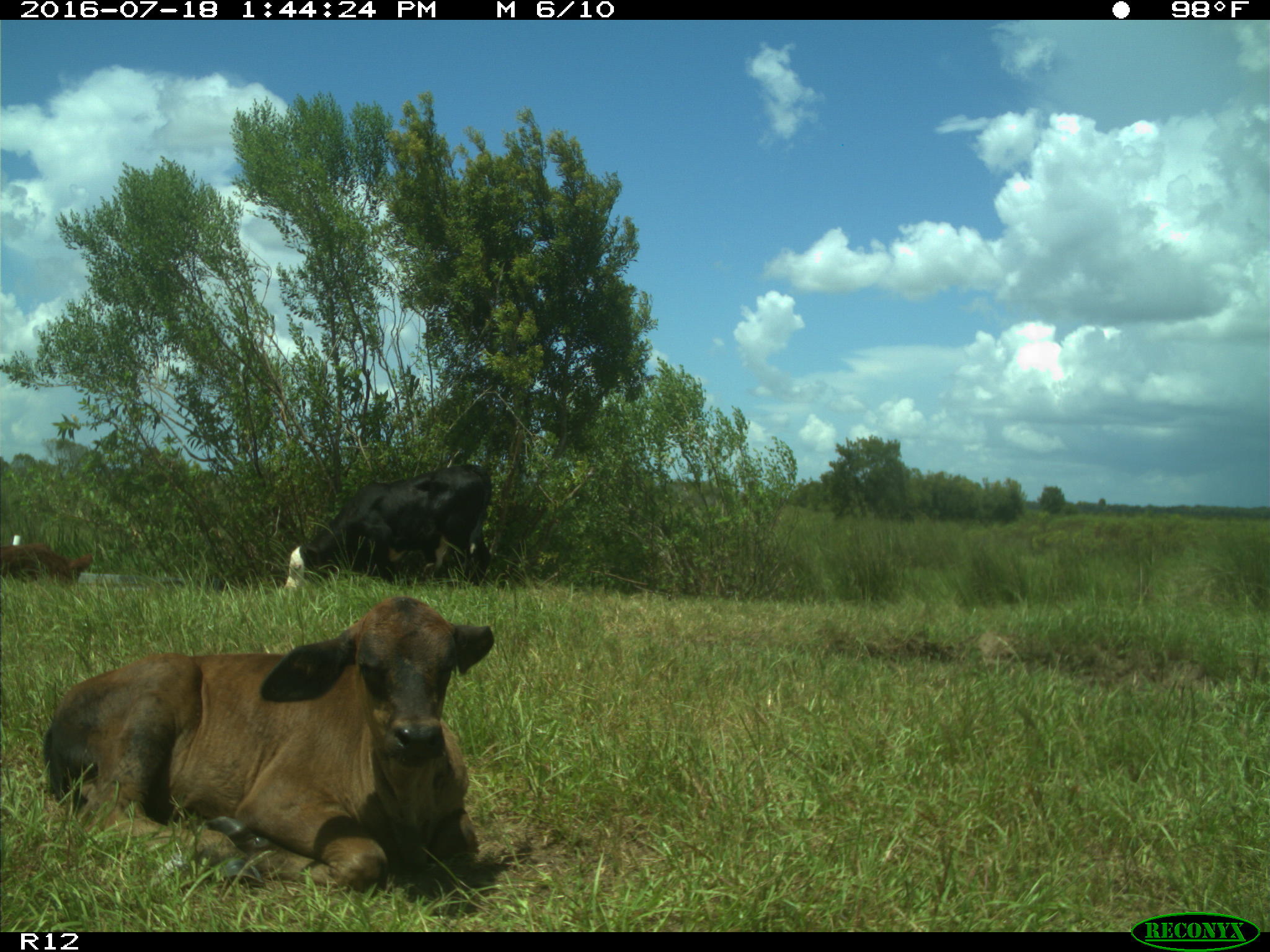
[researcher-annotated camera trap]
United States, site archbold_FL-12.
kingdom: Animalia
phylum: Chordata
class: Mammalia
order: Artiodactyla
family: Bovidae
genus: Bos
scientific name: Bos taurus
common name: domestic cow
Bos taurus (domestic cow).